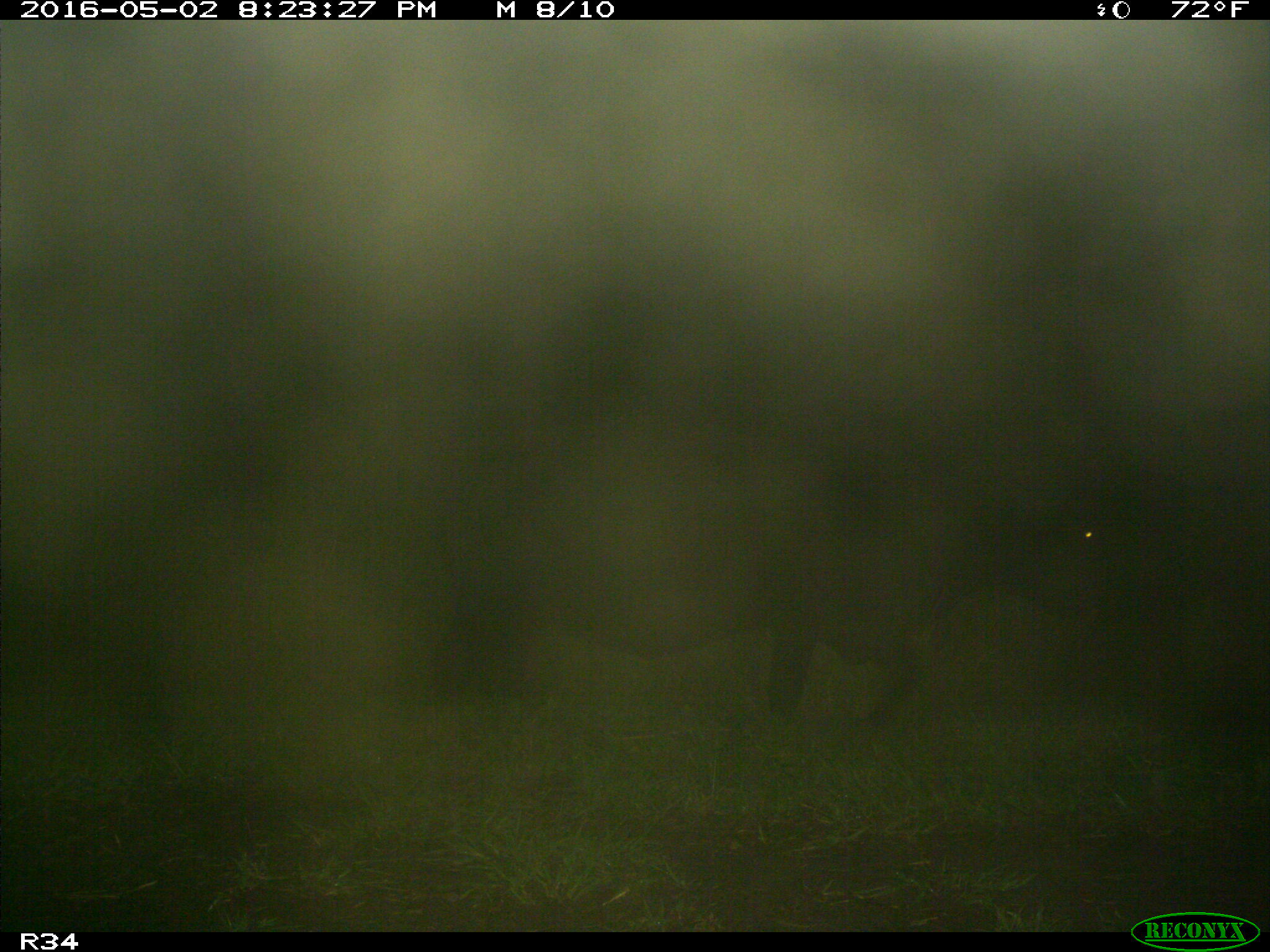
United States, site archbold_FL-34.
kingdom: Animalia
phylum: Chordata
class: Mammalia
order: Artiodactyla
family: Bovidae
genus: Bos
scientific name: Bos taurus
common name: domestic cow